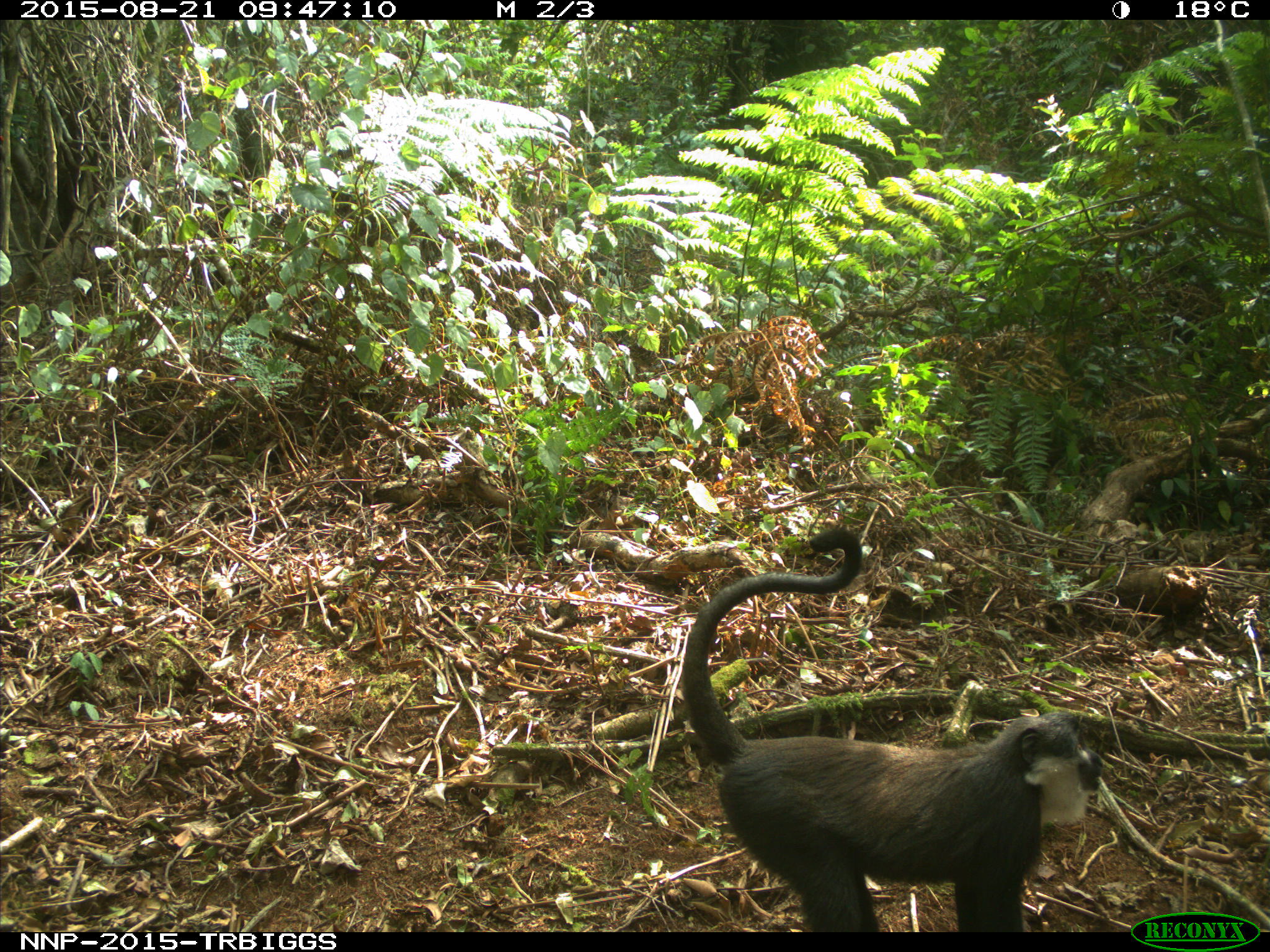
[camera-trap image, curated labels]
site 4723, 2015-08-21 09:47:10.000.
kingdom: Animalia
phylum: Chordata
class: Mammalia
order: Primates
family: Cercopithecidae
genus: Allochrocebus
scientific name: Allochrocebus lhoesti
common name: l'hoest's monkey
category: cercopithecus lhoesti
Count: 1.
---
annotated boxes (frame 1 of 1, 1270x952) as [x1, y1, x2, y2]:
cercopithecus lhoesti: [681, 525, 1101, 931]